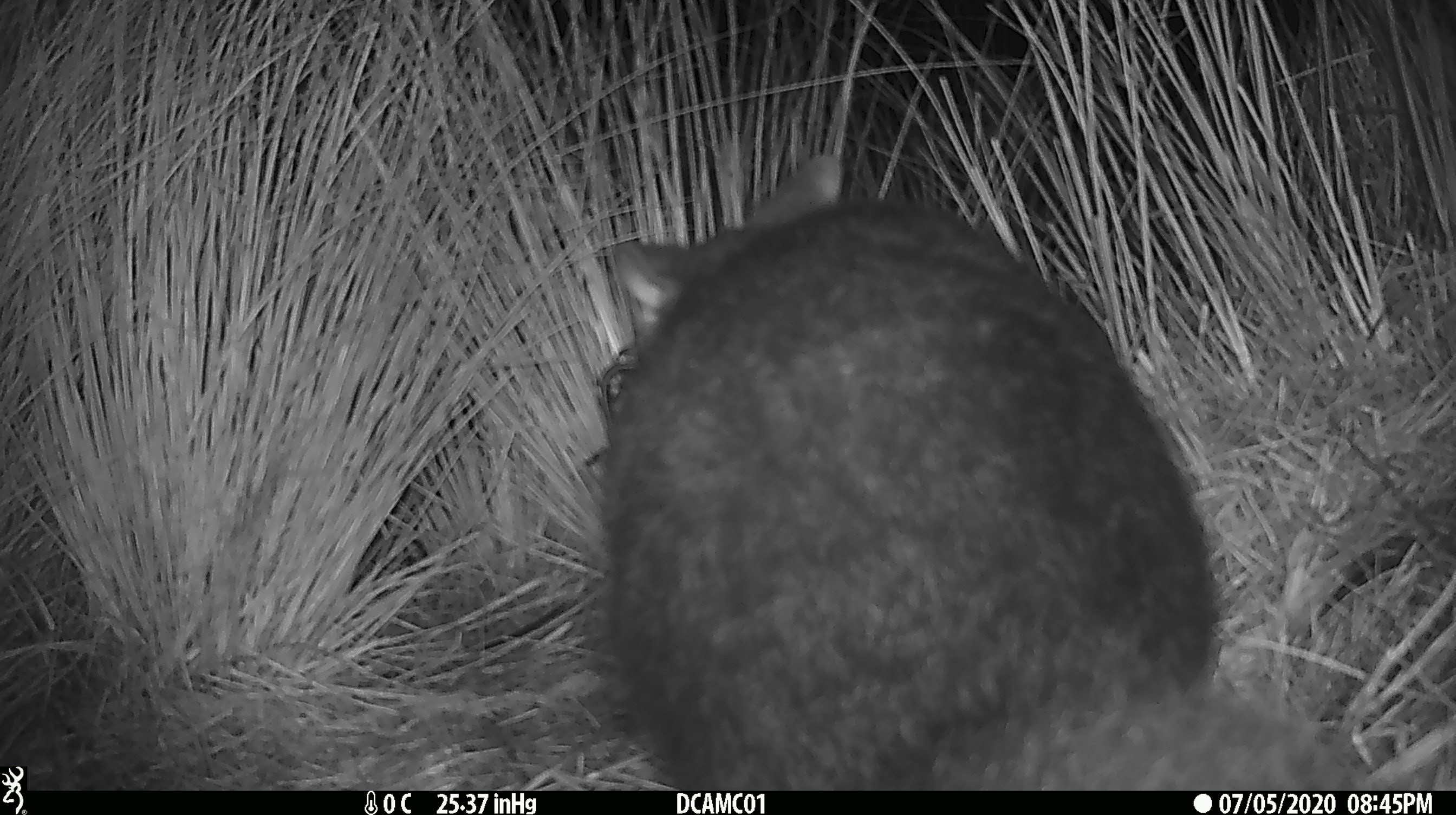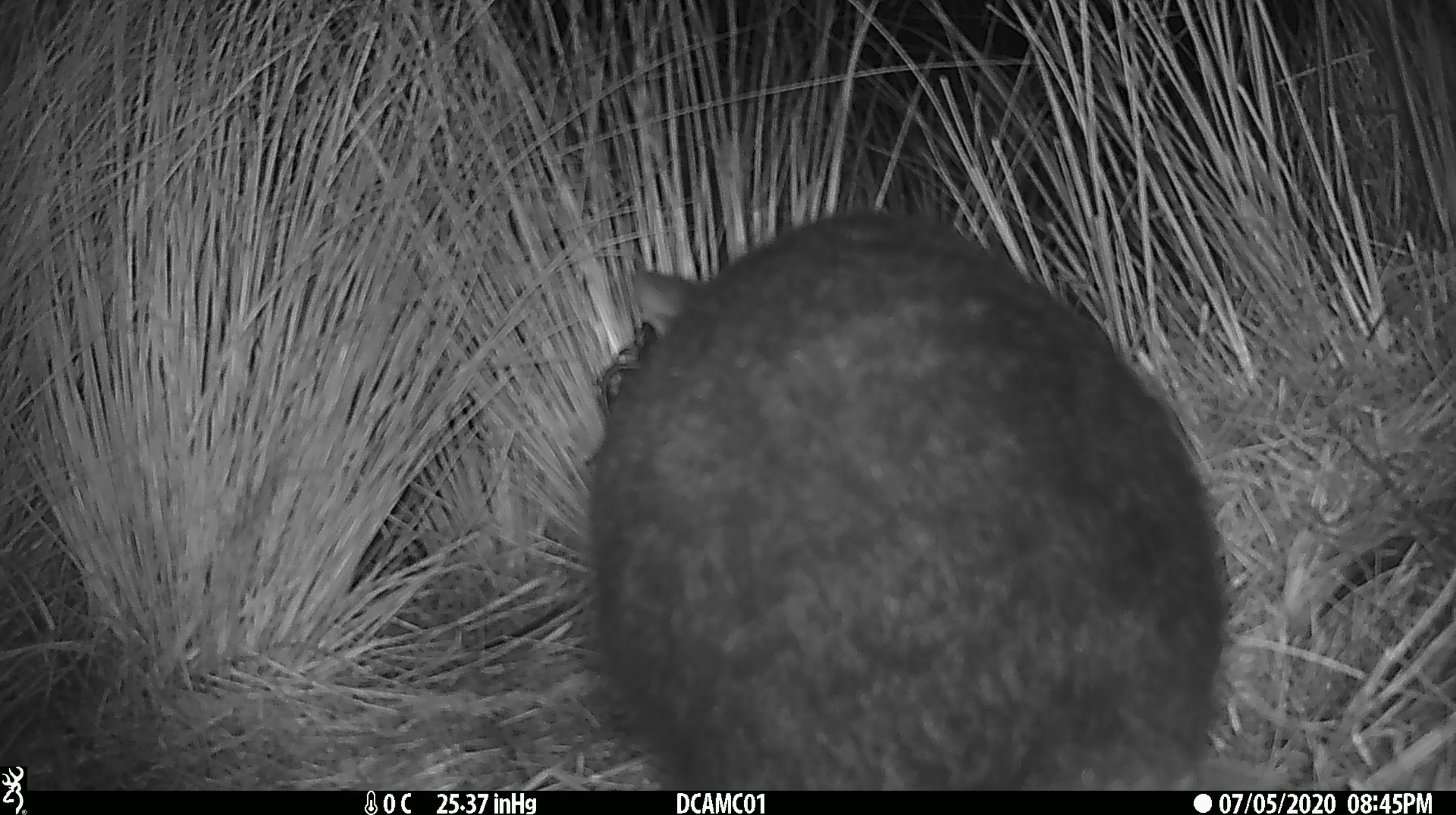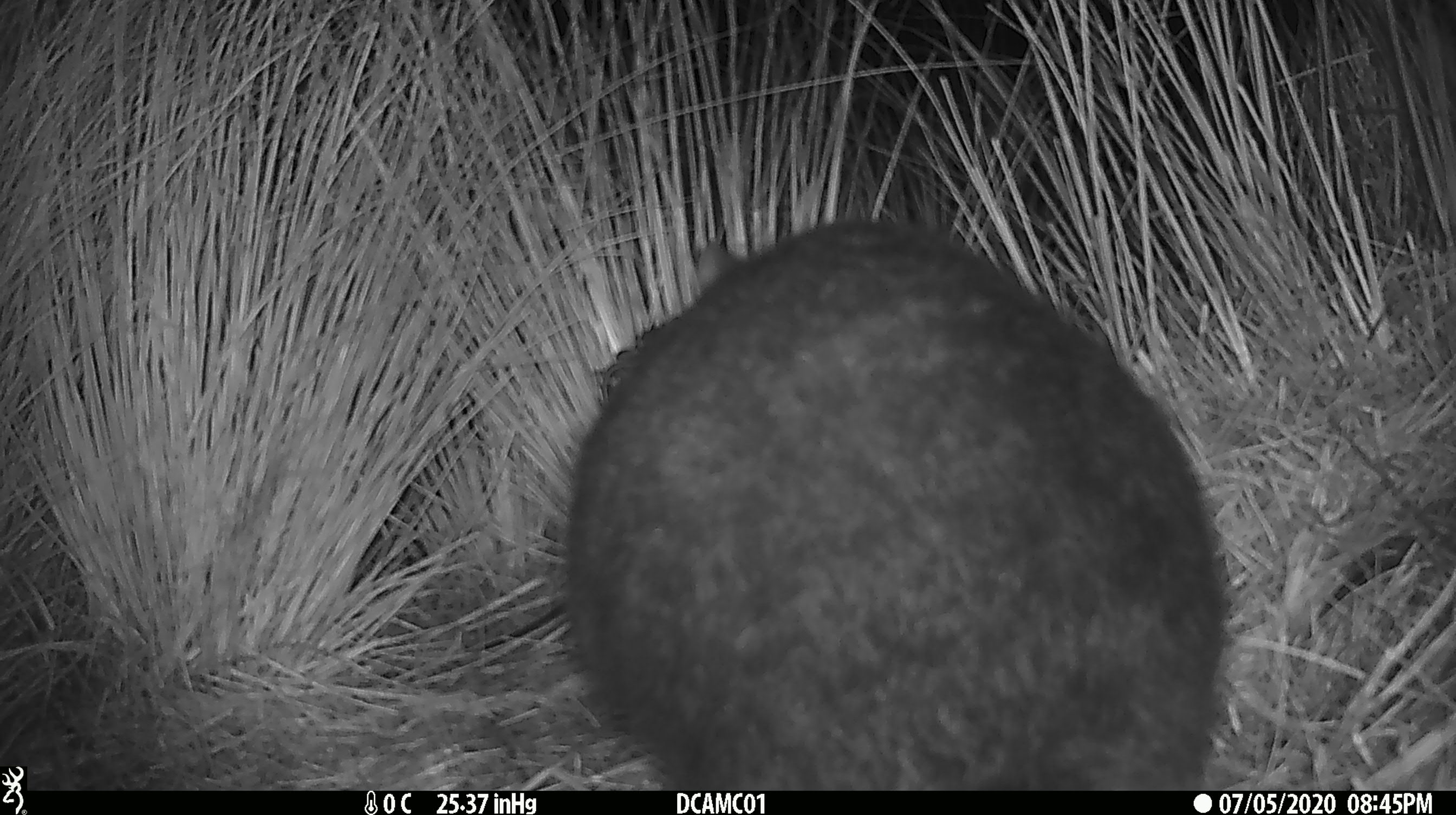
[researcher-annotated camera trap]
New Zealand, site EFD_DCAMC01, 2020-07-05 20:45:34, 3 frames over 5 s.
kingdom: Animalia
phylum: Chordata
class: Mammalia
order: Diprotodontia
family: Phalangeridae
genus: Trichosurus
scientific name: Trichosurus vulpecula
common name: common brushtail possum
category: possum